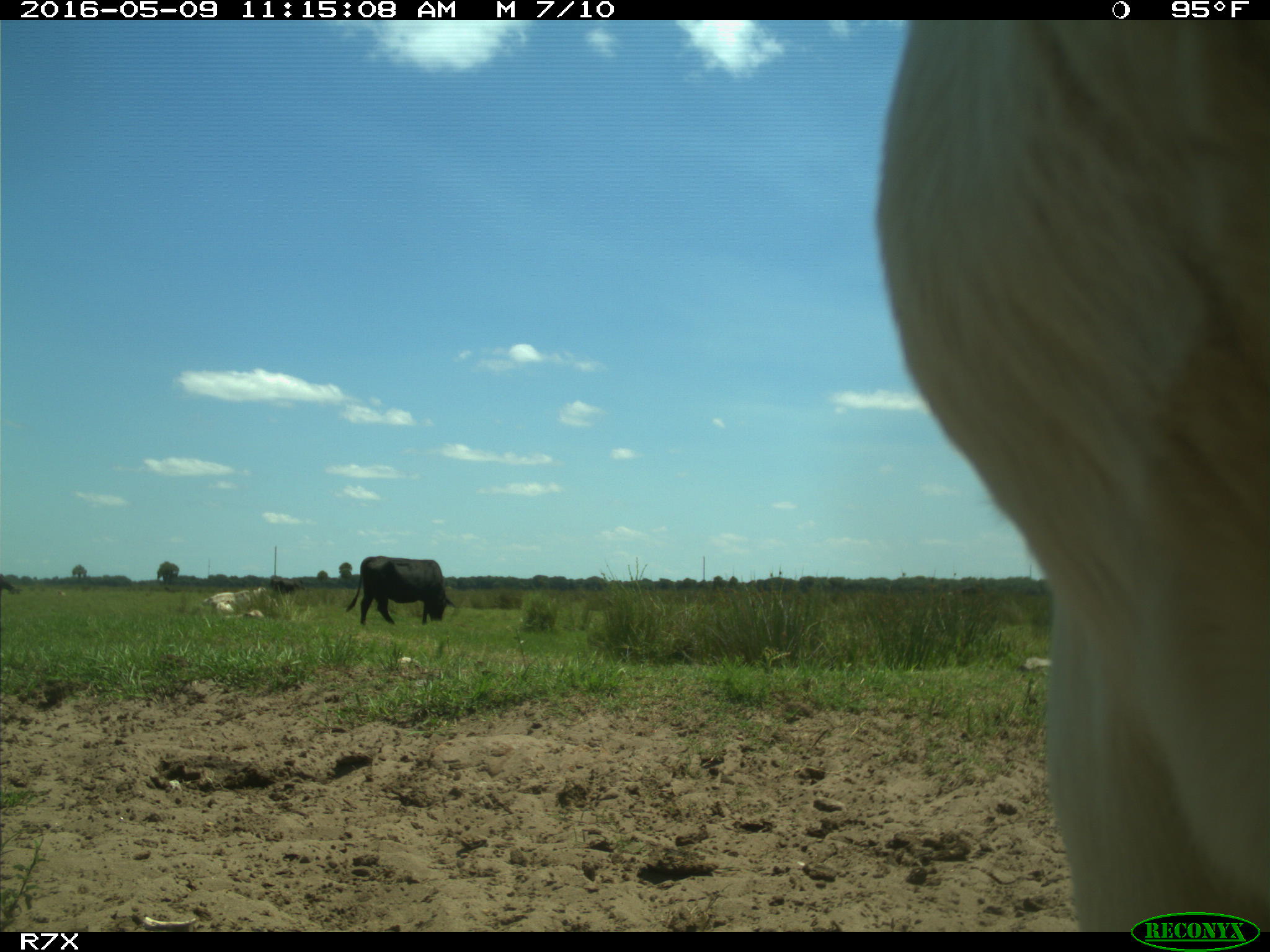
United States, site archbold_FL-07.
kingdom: Animalia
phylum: Chordata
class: Mammalia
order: Artiodactyla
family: Bovidae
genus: Bos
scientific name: Bos taurus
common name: domestic cow